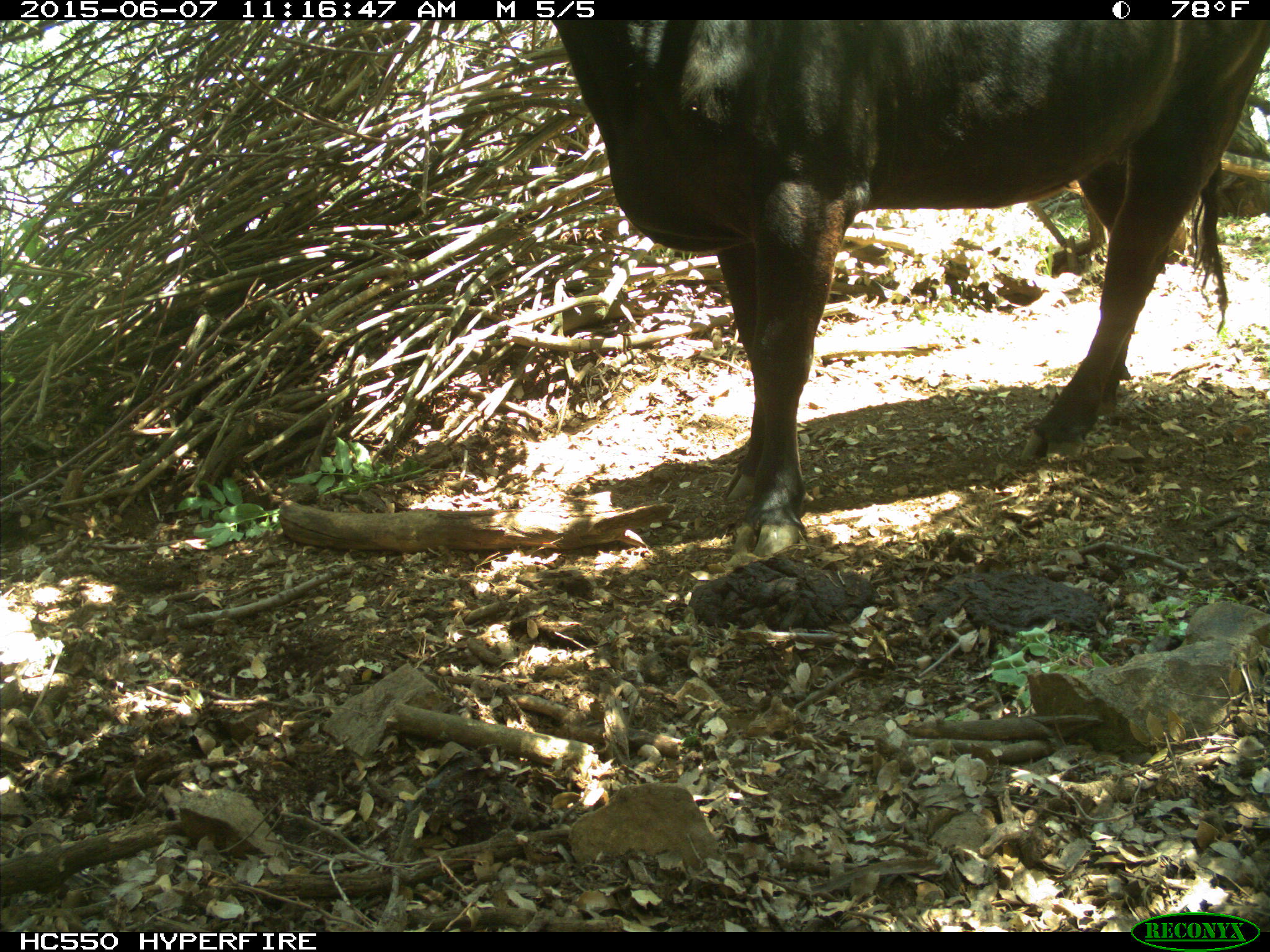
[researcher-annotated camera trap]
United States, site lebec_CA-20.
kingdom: Animalia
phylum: Chordata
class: Mammalia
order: Artiodactyla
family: Bovidae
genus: Bos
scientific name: Bos taurus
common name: domestic cow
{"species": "Bos taurus (domestic cow)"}